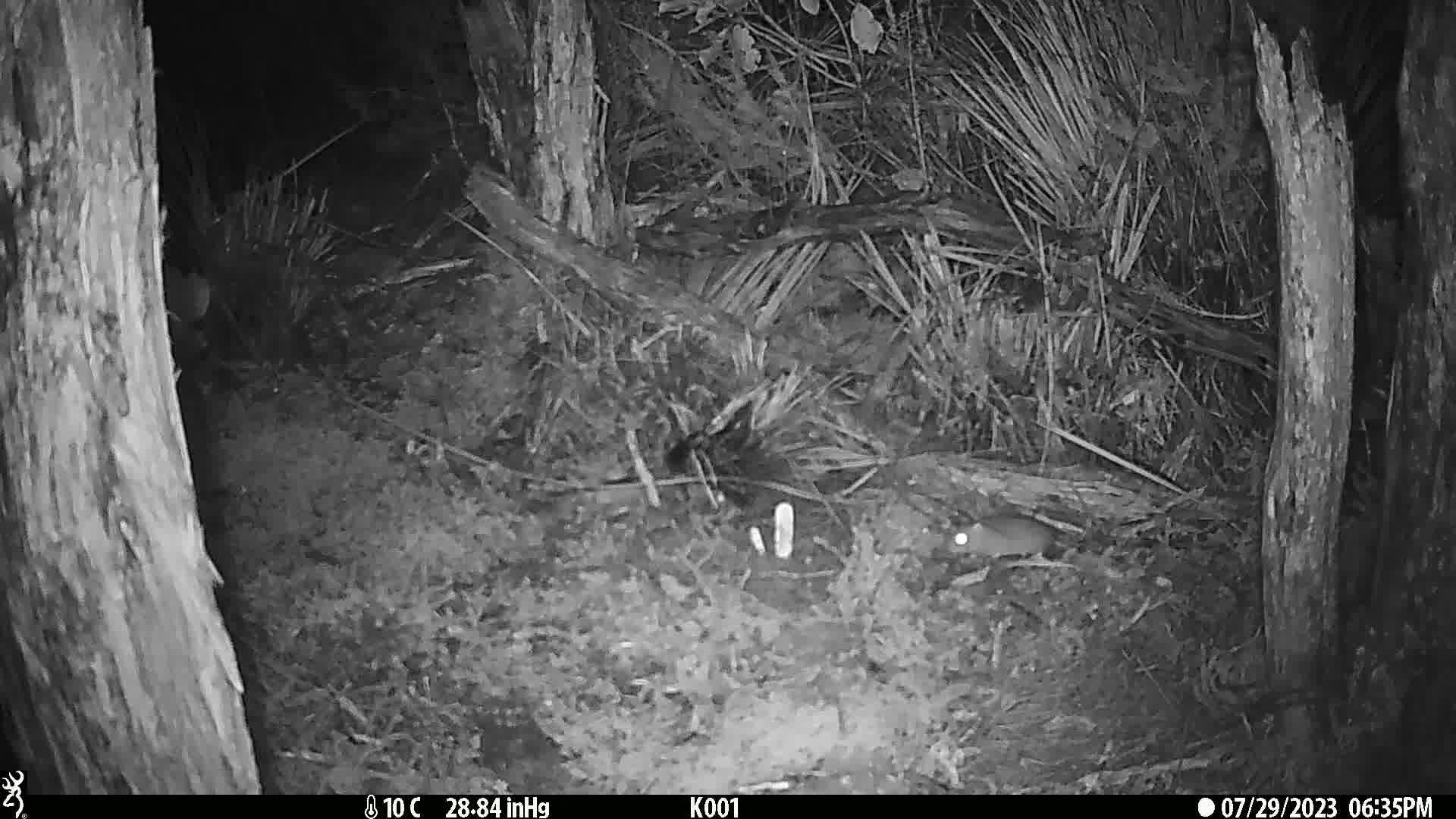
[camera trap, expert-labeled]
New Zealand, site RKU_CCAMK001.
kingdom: Animalia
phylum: Chordata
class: Mammalia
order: Rodentia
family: Muridae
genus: Rattus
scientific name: Rattus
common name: rat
Rat (Rattus).